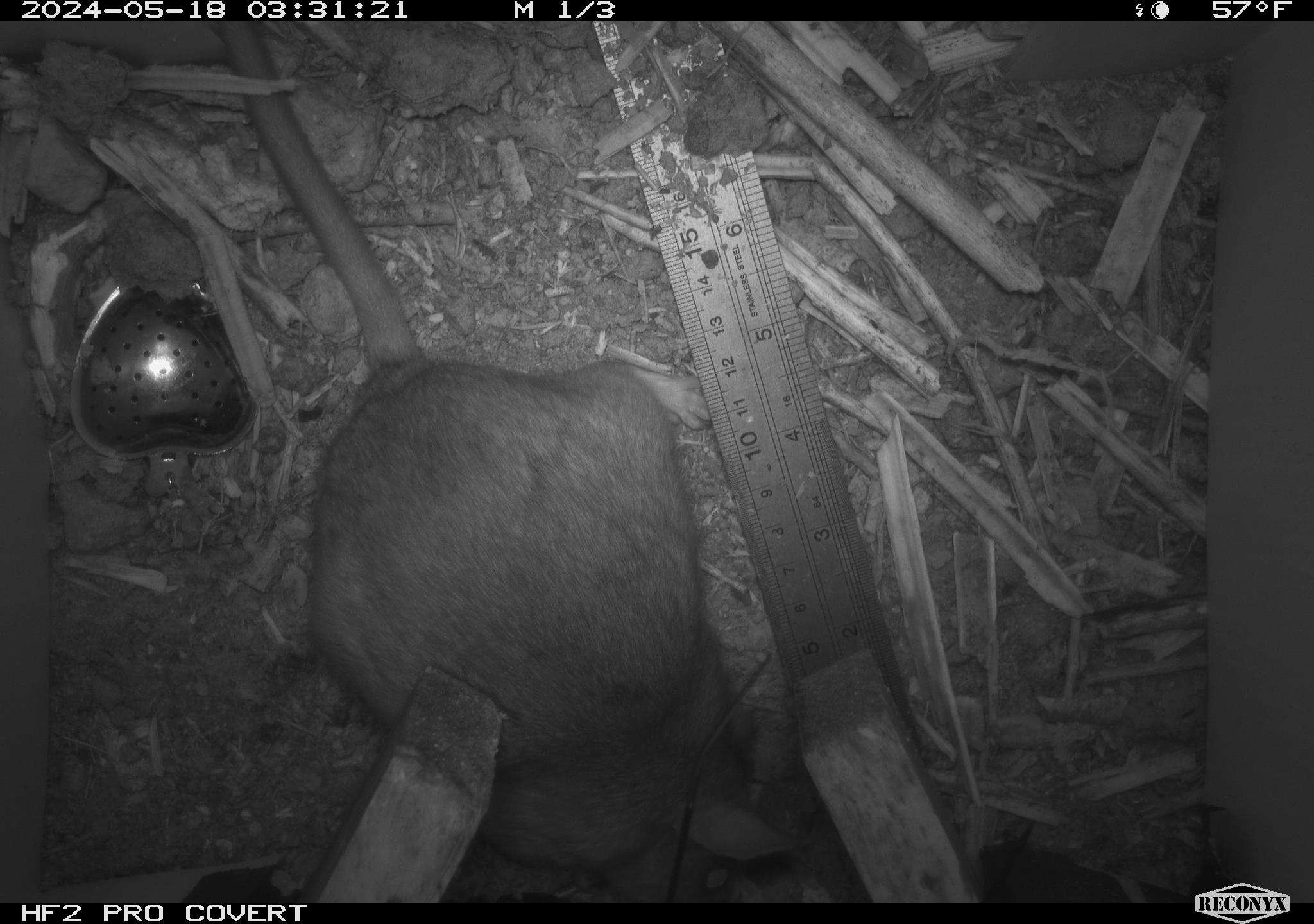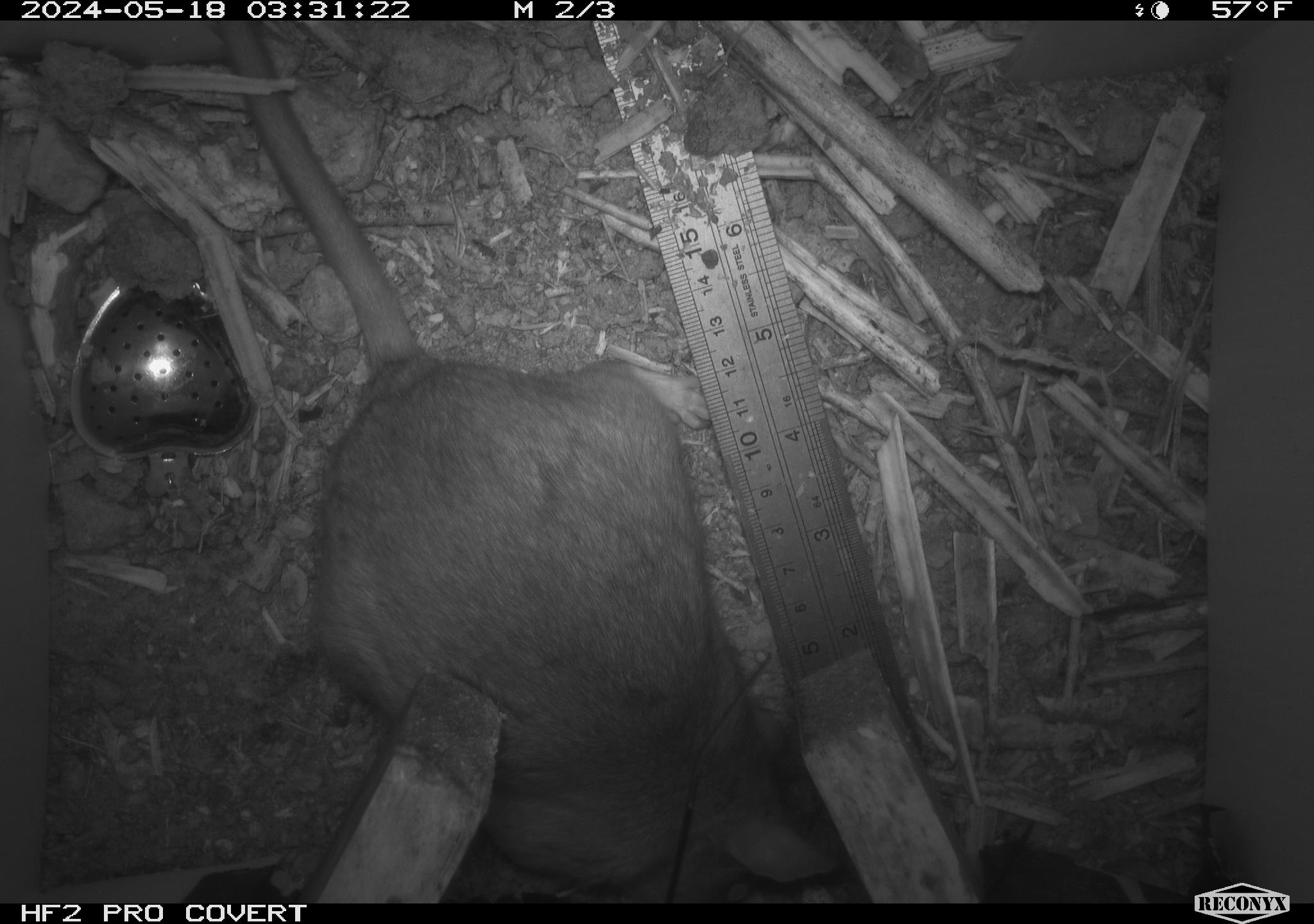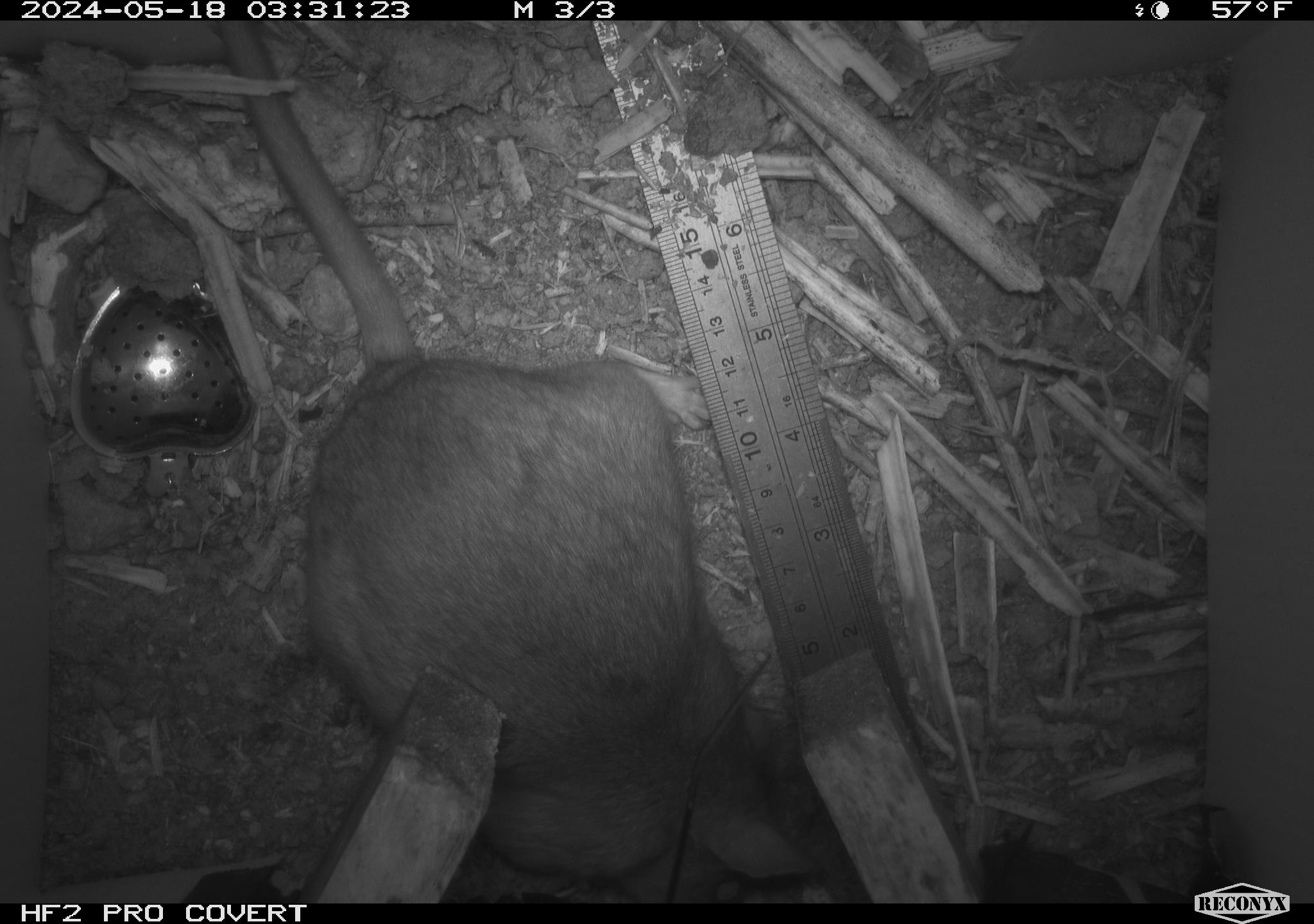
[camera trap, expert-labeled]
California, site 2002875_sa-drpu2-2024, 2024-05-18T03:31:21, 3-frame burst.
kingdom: Animalia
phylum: Chordata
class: Mammalia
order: Rodentia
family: Cricetidae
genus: Neotoma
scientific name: Neotoma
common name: pack rat or woodrat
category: neotoma species